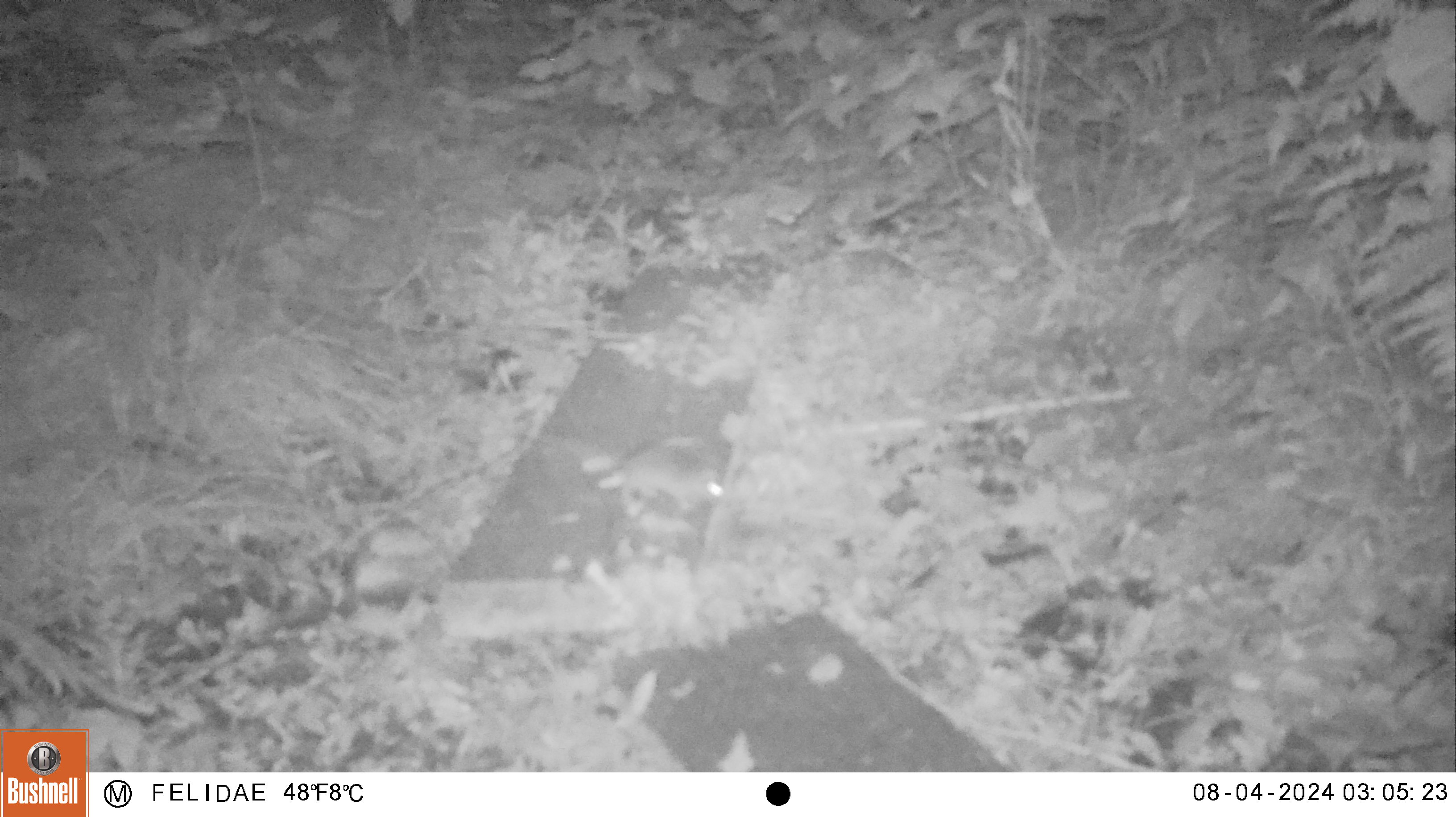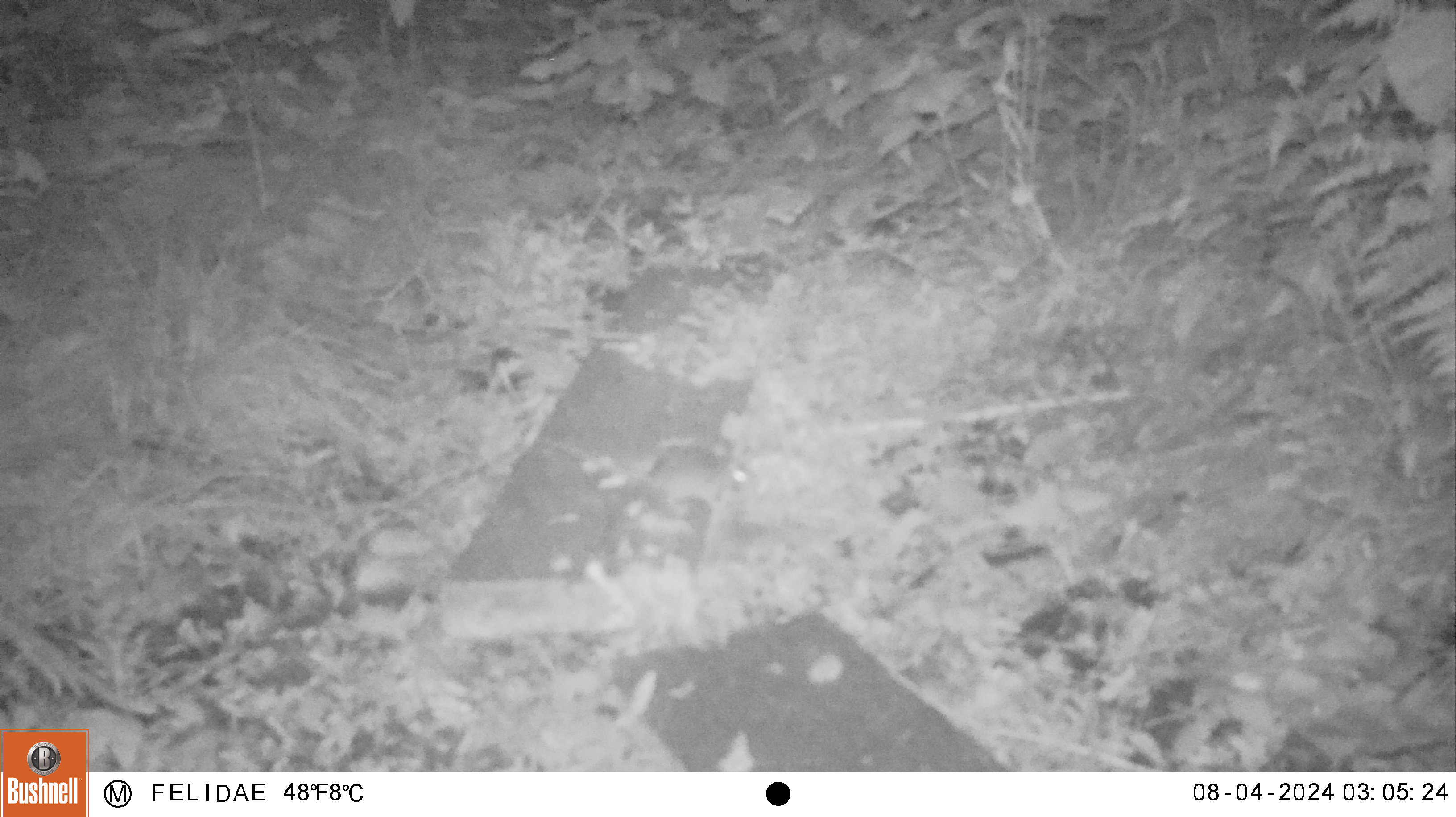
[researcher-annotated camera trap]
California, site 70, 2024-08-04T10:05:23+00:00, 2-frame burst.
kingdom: Animalia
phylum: Chordata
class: Mammalia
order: Rodentia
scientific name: Rodentia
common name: mouse or rat